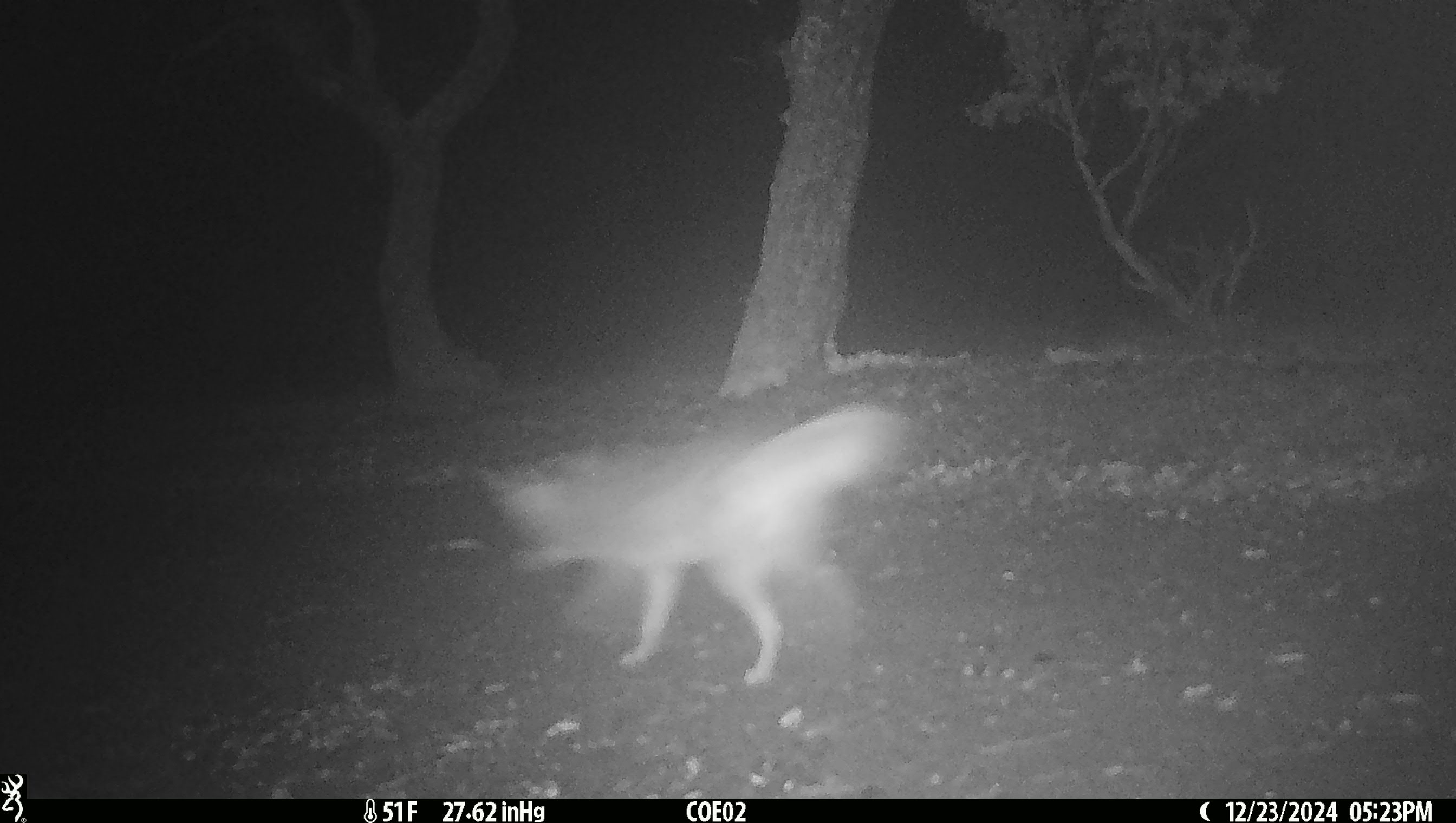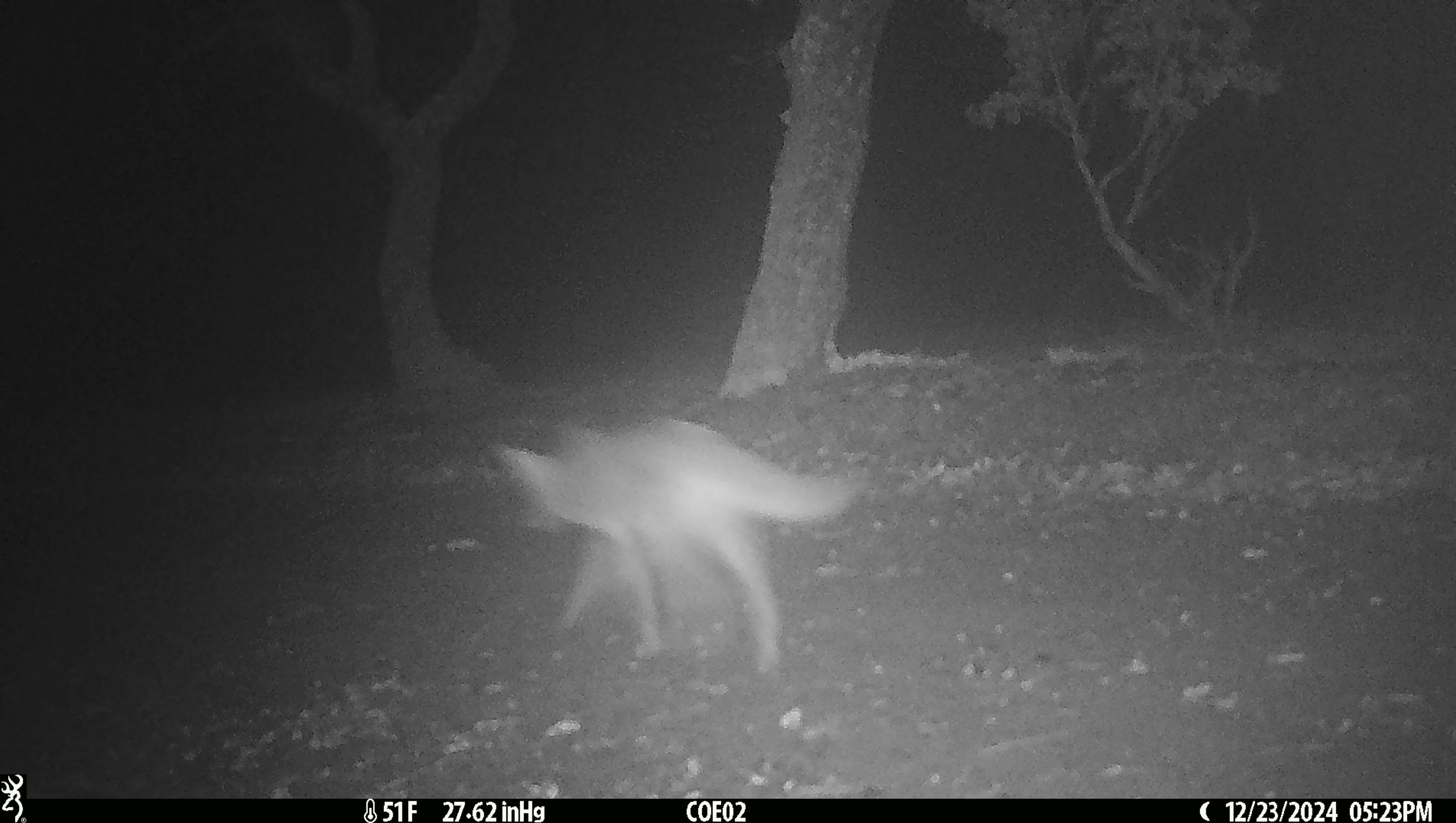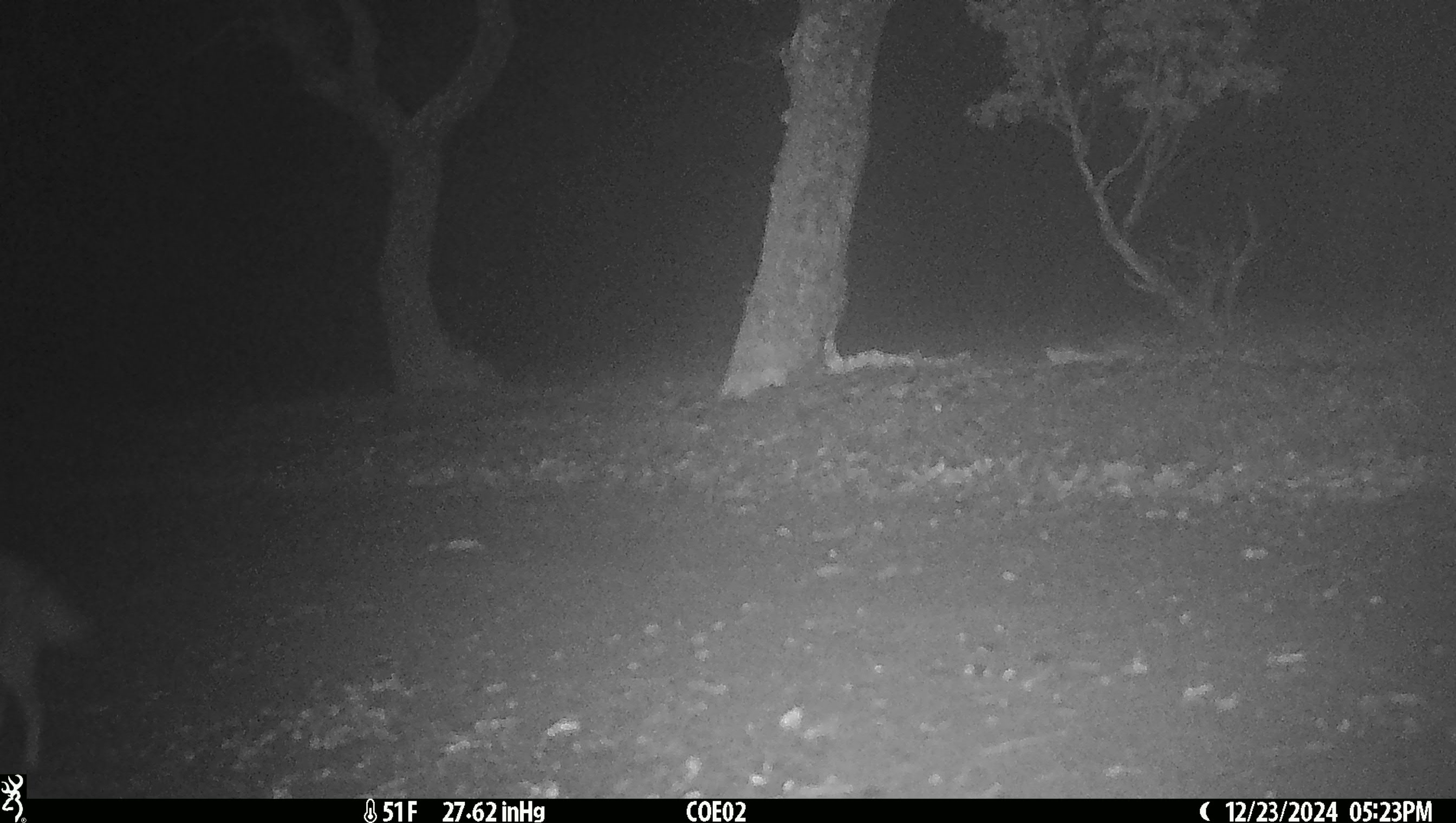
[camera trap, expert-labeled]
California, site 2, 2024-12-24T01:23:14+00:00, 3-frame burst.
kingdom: Animalia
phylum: Chordata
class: Mammalia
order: Carnivora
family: Canidae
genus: Canis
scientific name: Canis latrans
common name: coyote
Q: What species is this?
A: Coyote (Canis latrans).